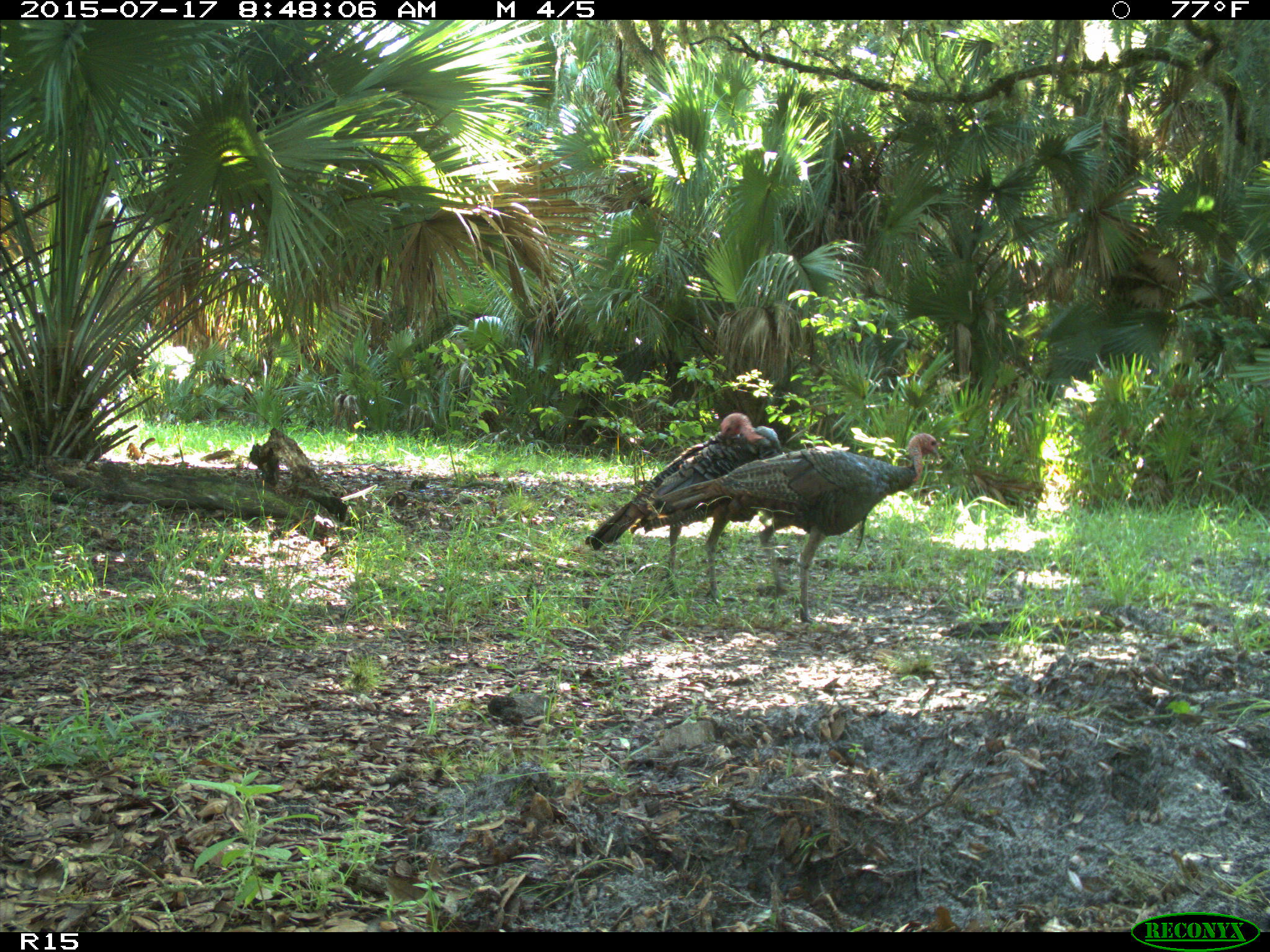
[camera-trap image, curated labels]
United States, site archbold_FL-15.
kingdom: Animalia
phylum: Chordata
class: Aves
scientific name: Aves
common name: birds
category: unidentified bird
Unidentified bird (birds) (Aves).